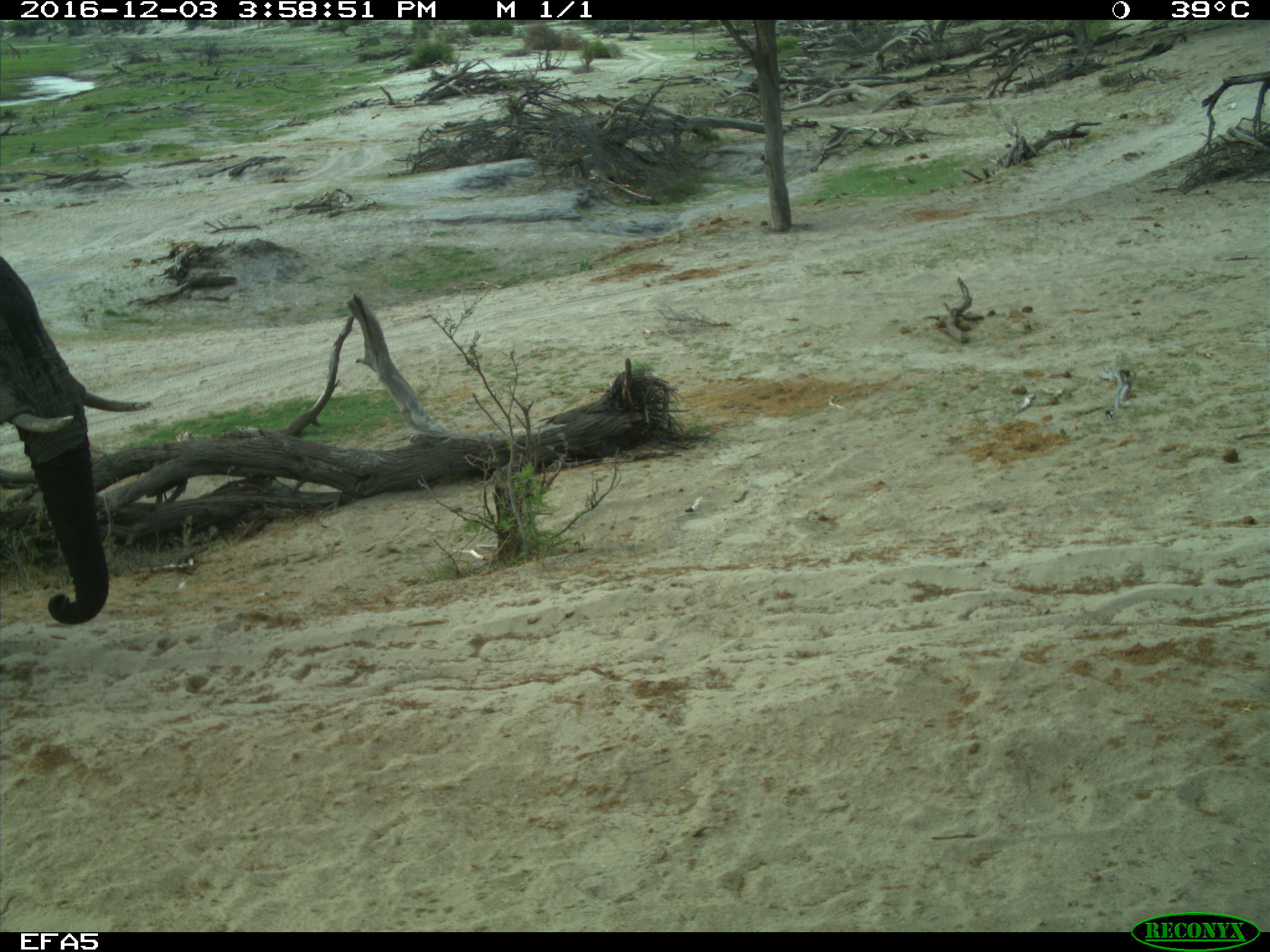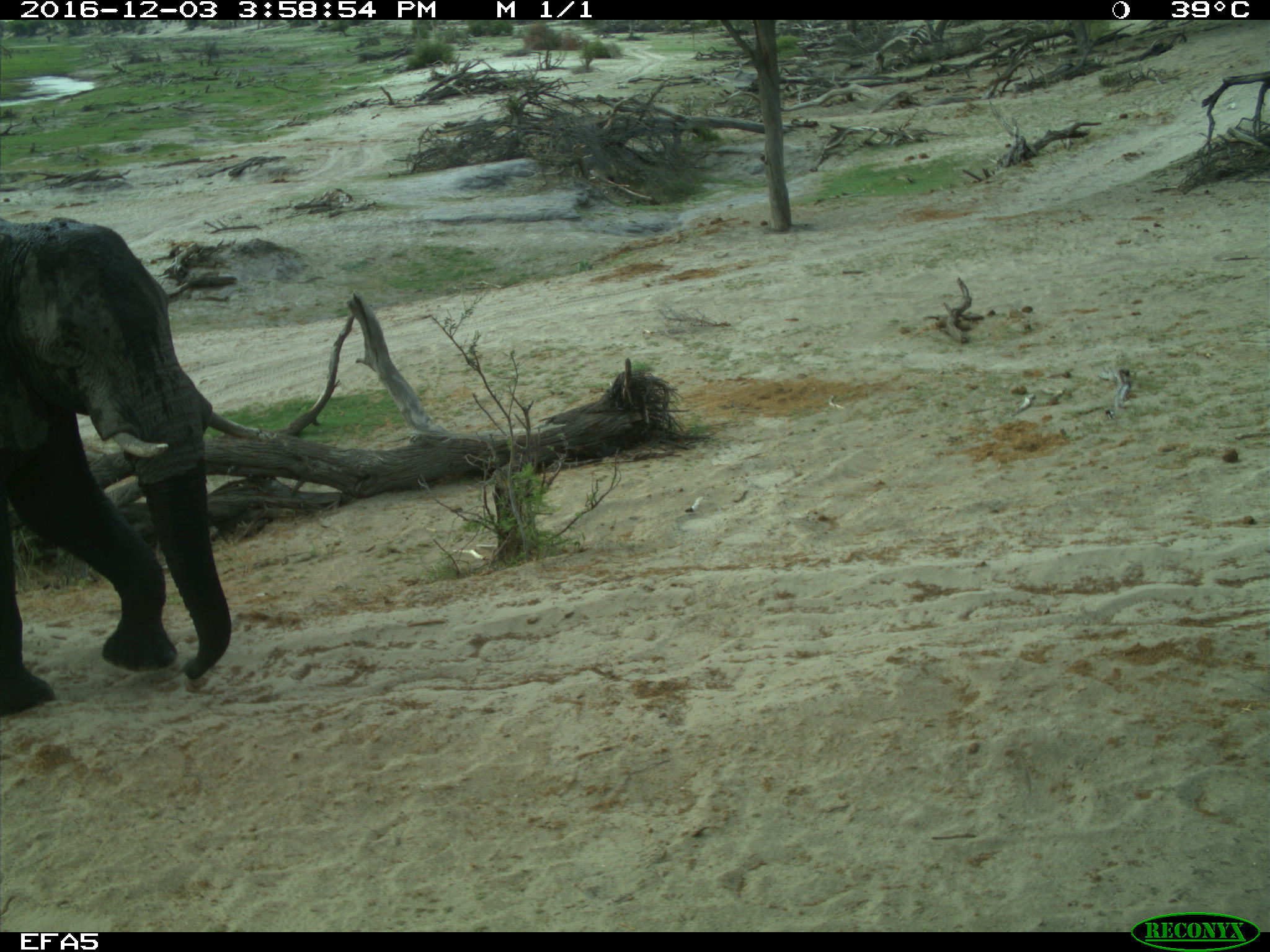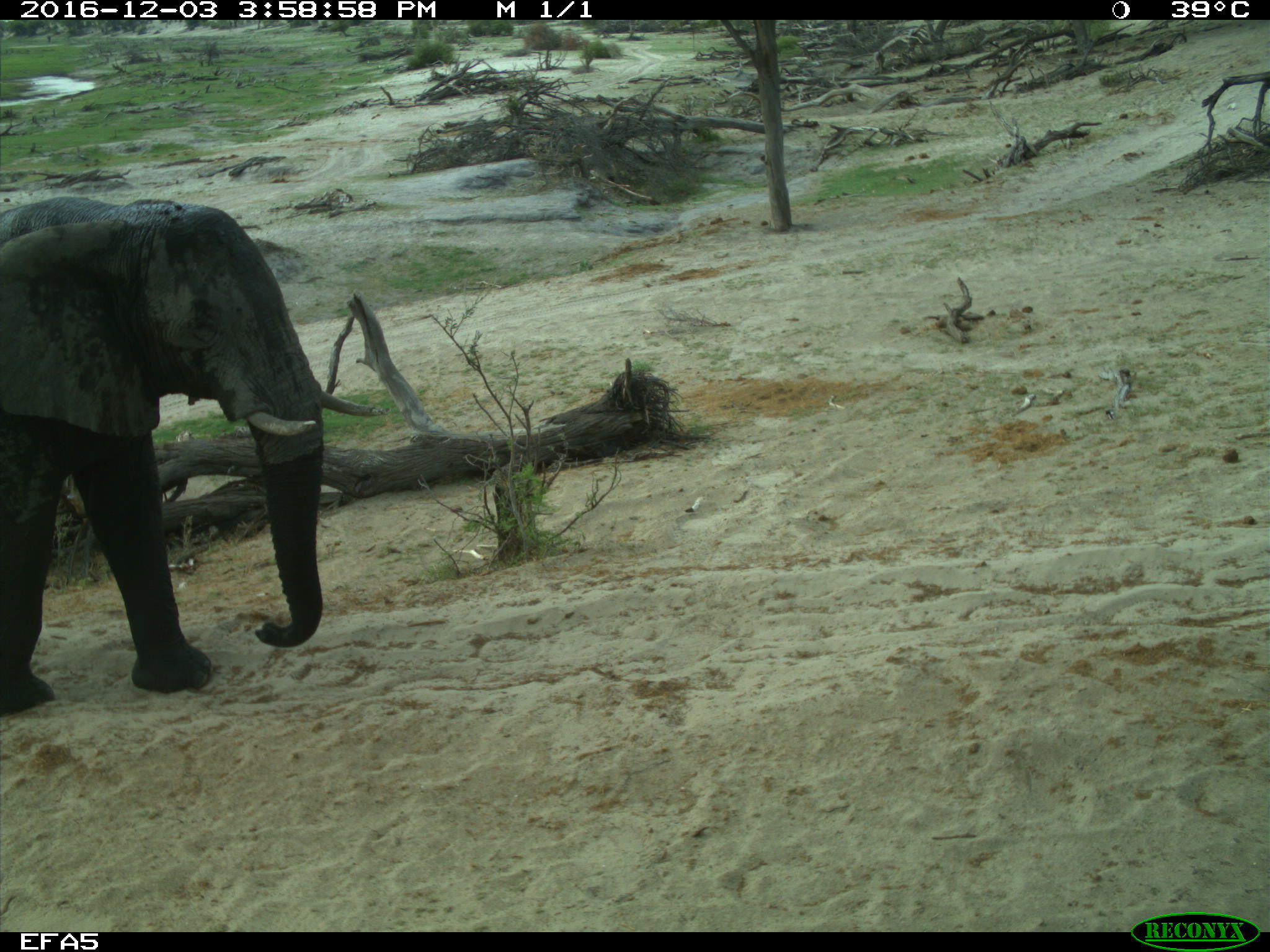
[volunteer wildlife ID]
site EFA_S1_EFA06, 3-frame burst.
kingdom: Animalia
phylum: Chordata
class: Mammalia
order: Proboscidea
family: Elephantidae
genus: Loxodonta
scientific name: Loxodonta africana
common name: african bush elephant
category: elephant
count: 1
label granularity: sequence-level